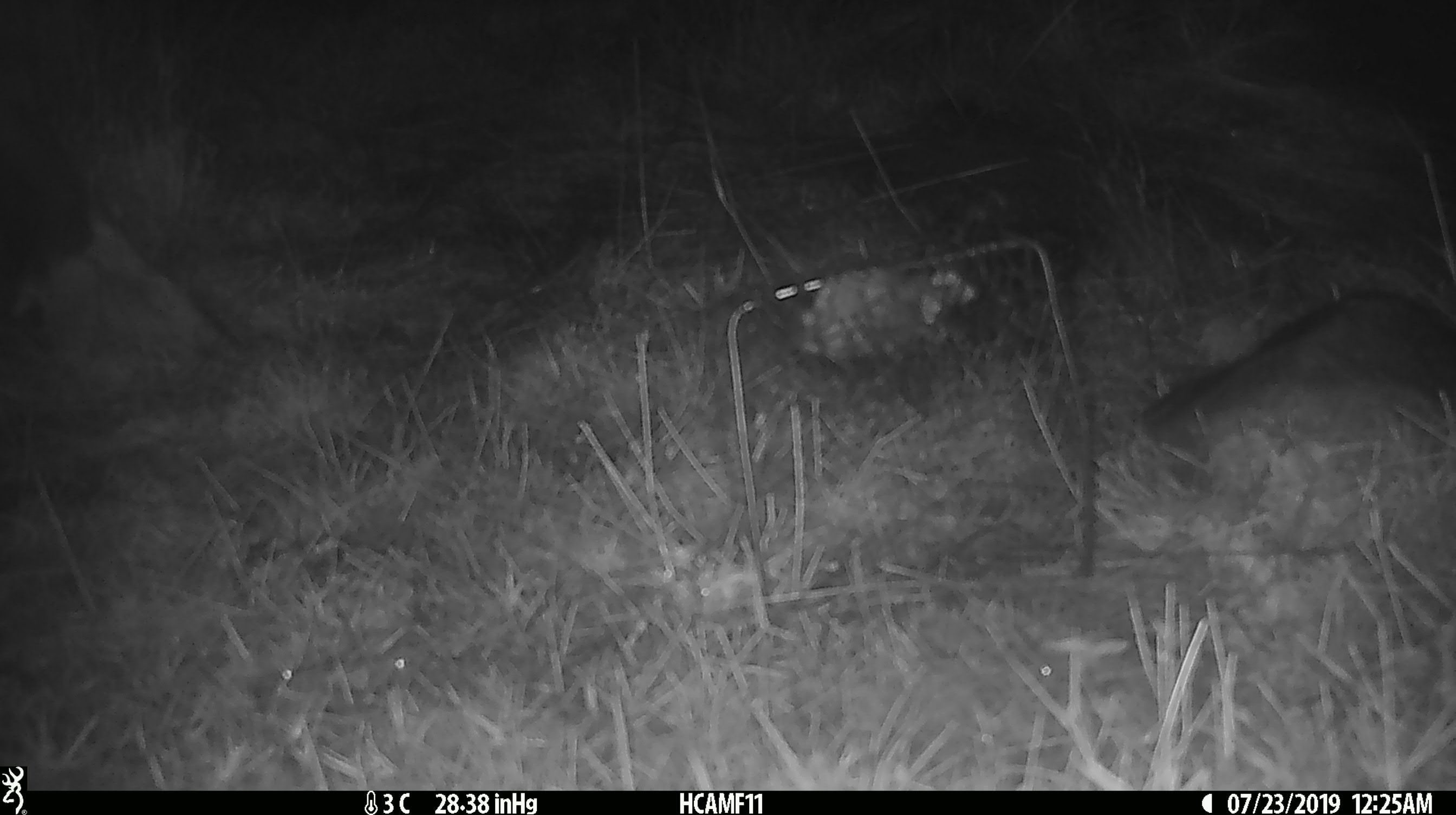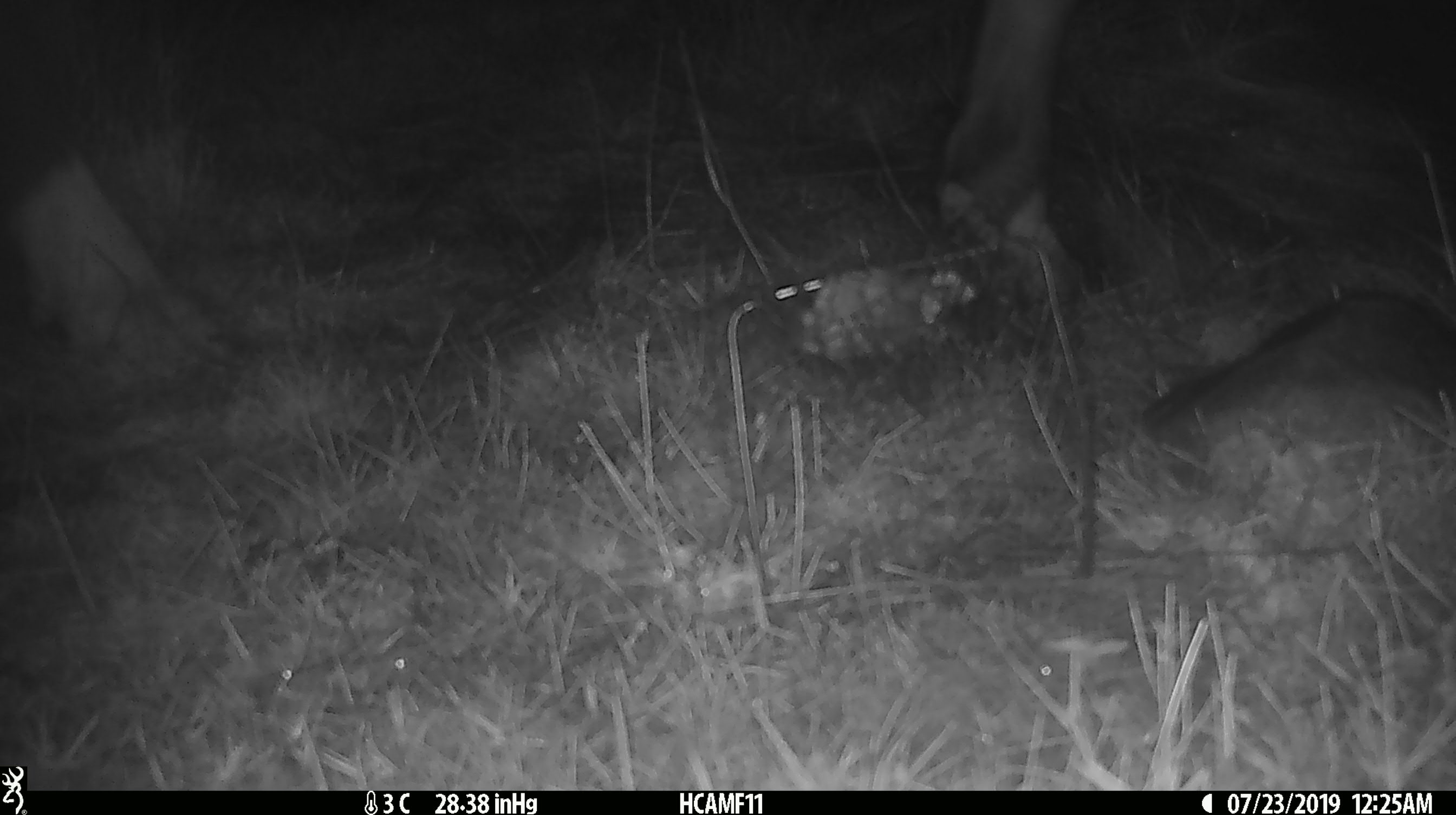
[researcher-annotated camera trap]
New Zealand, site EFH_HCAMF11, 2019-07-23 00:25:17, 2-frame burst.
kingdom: Animalia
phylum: Chordata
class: Mammalia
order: Artiodactyla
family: Bovidae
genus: Bos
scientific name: Bos taurus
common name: domestic cow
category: cow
Cow (domestic cow) (Bos taurus).